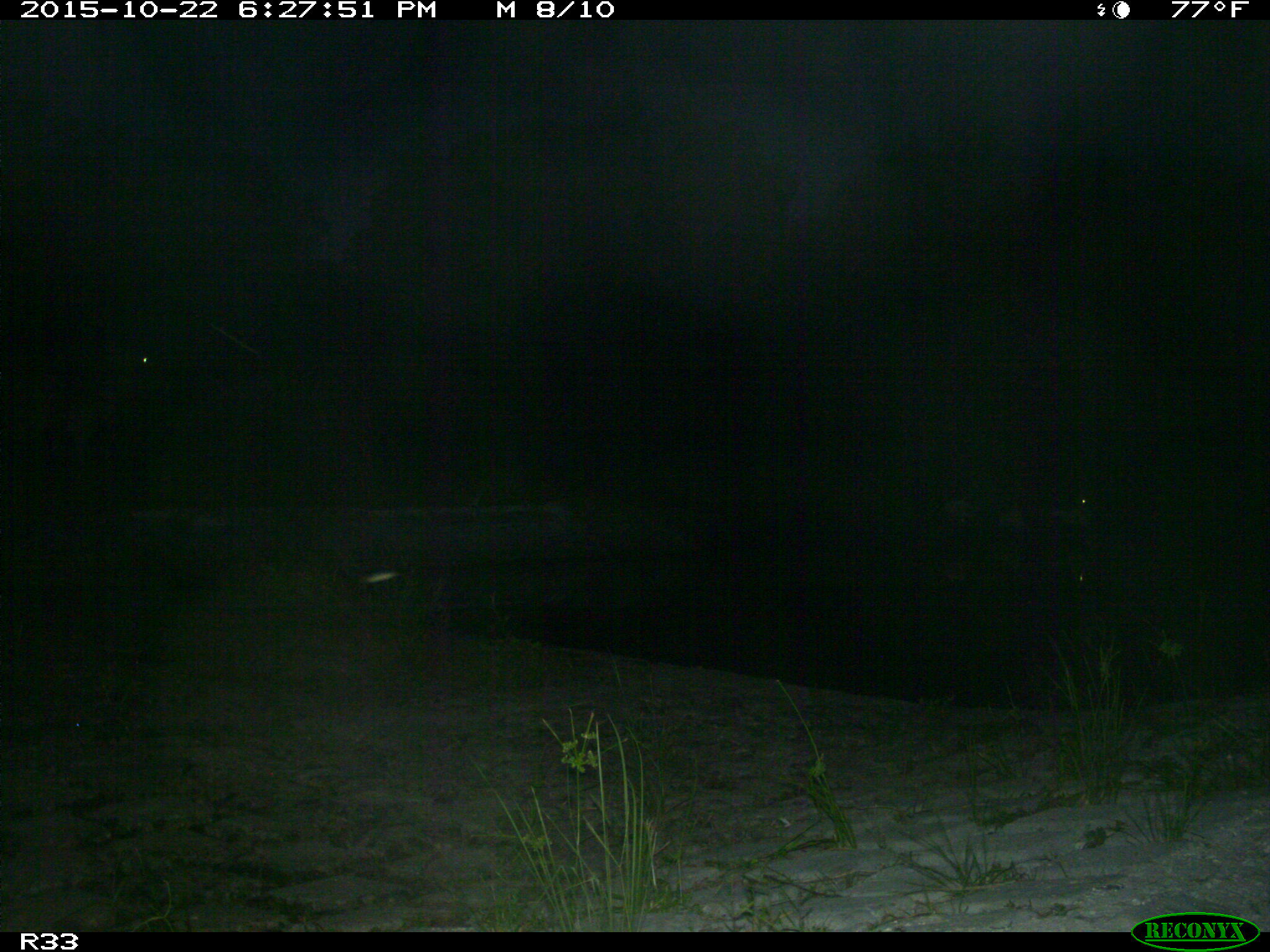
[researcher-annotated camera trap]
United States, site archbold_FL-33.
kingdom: Animalia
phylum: Chordata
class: Mammalia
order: Artiodactyla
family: Bovidae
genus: Bos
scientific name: Bos taurus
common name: domestic cow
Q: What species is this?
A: Bos taurus (domestic cow).